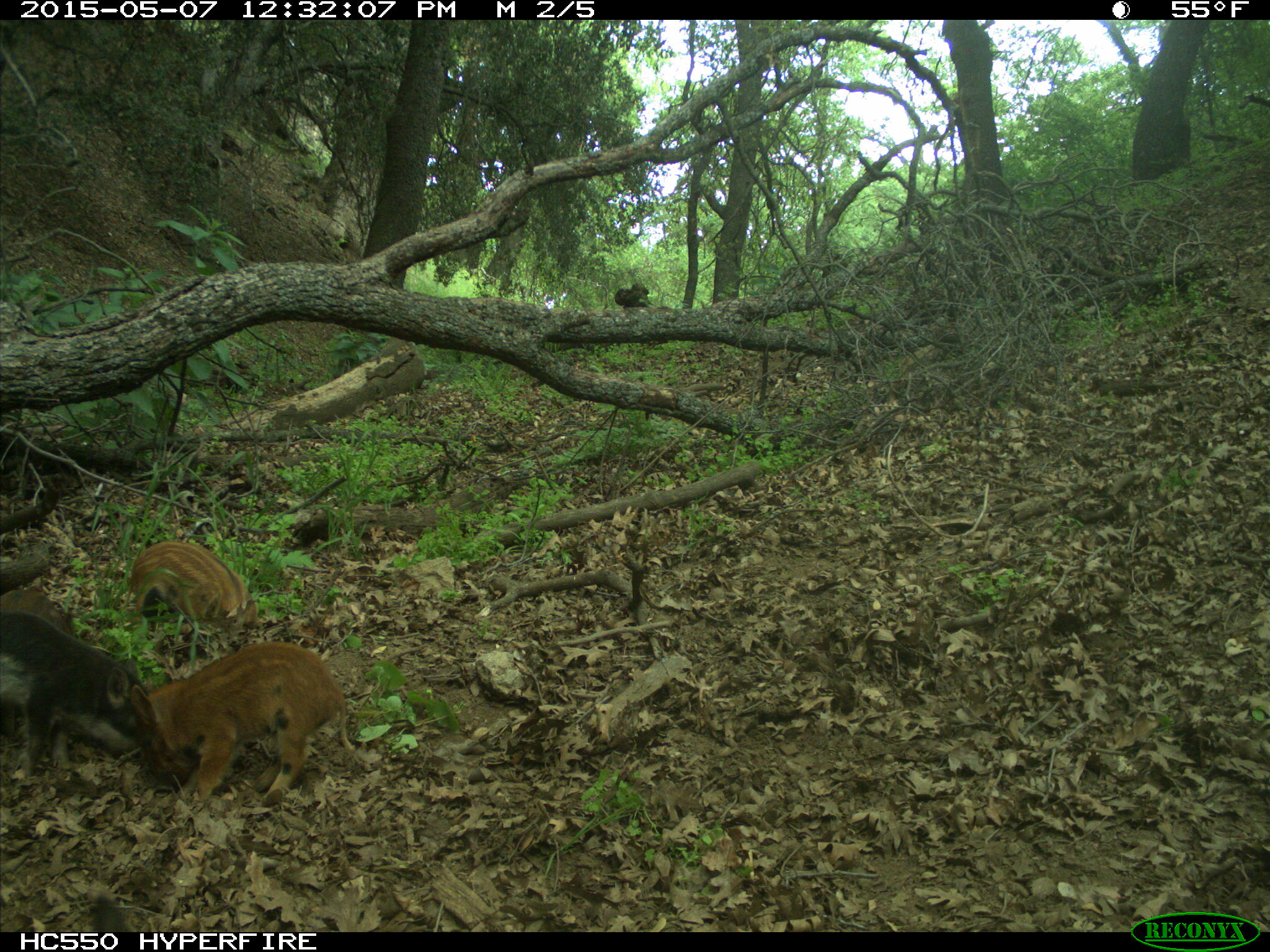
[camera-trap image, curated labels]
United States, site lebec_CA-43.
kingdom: Animalia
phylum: Chordata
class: Mammalia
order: Artiodactyla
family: Suidae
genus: Sus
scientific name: Sus scrofa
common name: wild boar